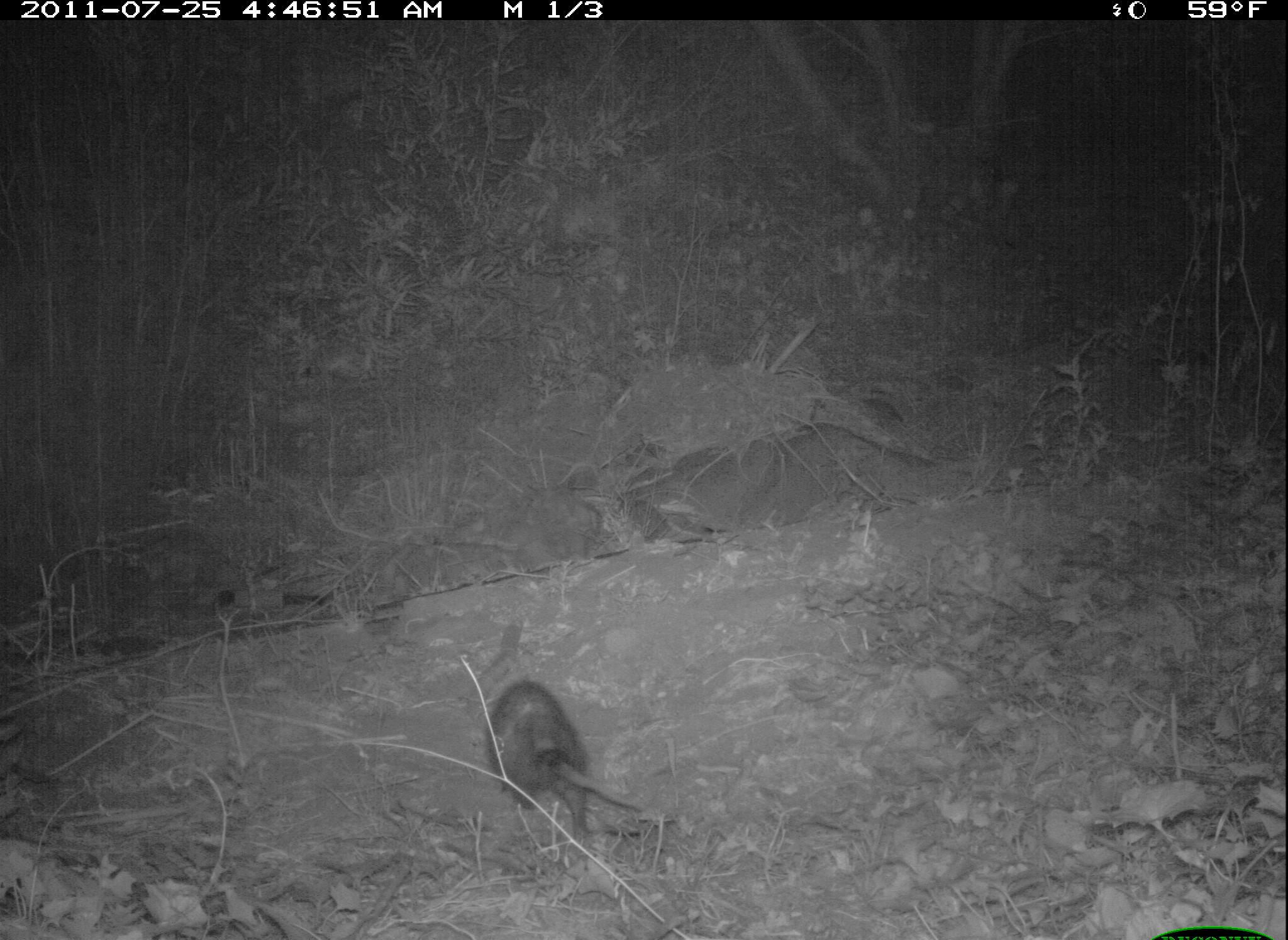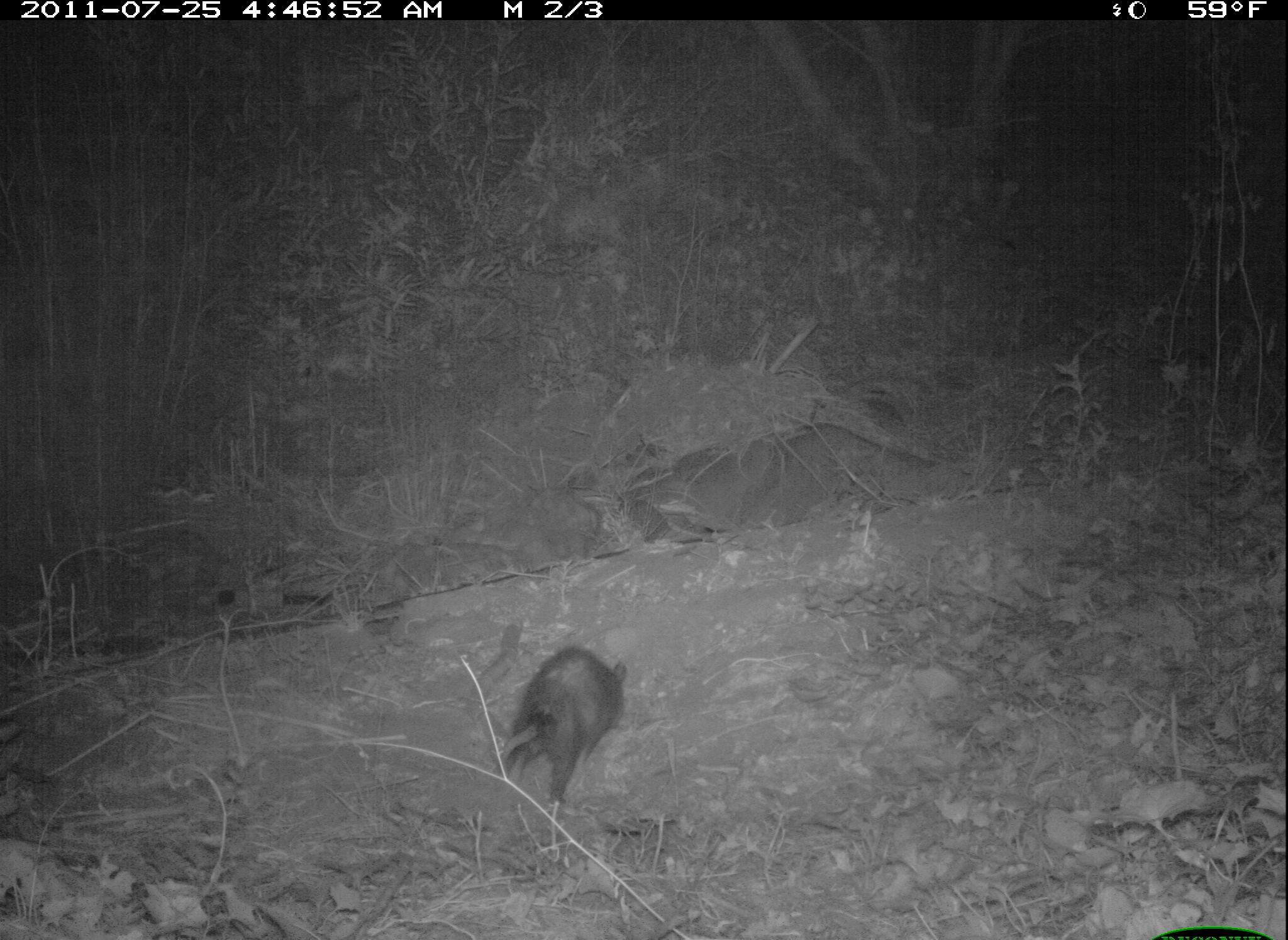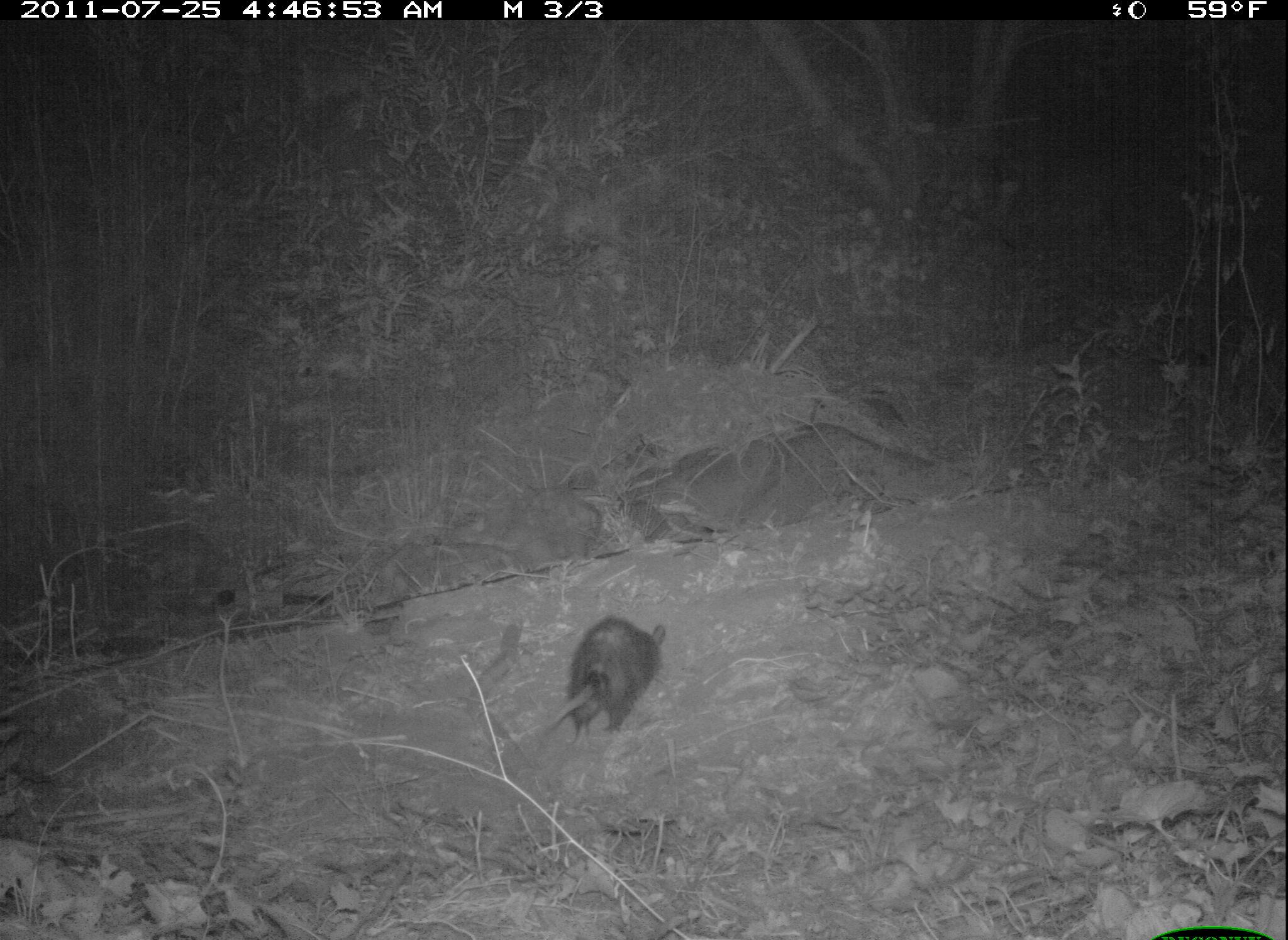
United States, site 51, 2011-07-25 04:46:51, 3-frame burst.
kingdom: Animalia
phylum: Chordata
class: Mammalia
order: Didelphimorphia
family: Didelphidae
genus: Didelphis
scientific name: Didelphis virginiana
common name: virginia opossum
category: opossum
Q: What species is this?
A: Opossum (virginia opossum) (Didelphis virginiana).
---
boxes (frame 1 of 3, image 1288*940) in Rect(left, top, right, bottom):
opossum: Rect(483, 672, 647, 834)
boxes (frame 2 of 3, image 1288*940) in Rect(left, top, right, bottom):
opossum: Rect(502, 628, 644, 807)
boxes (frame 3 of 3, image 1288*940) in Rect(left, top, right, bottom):
opossum: Rect(533, 598, 697, 781)